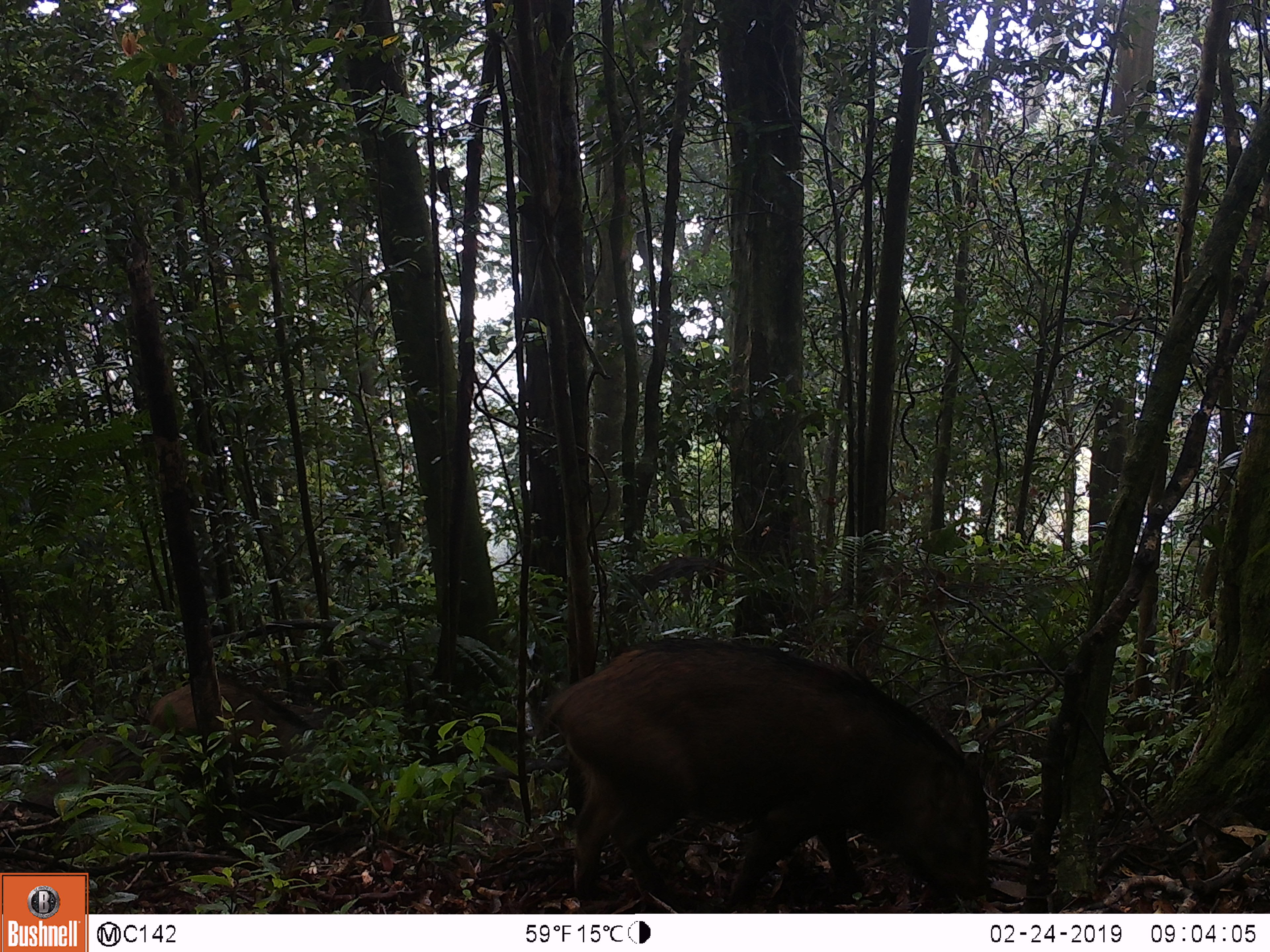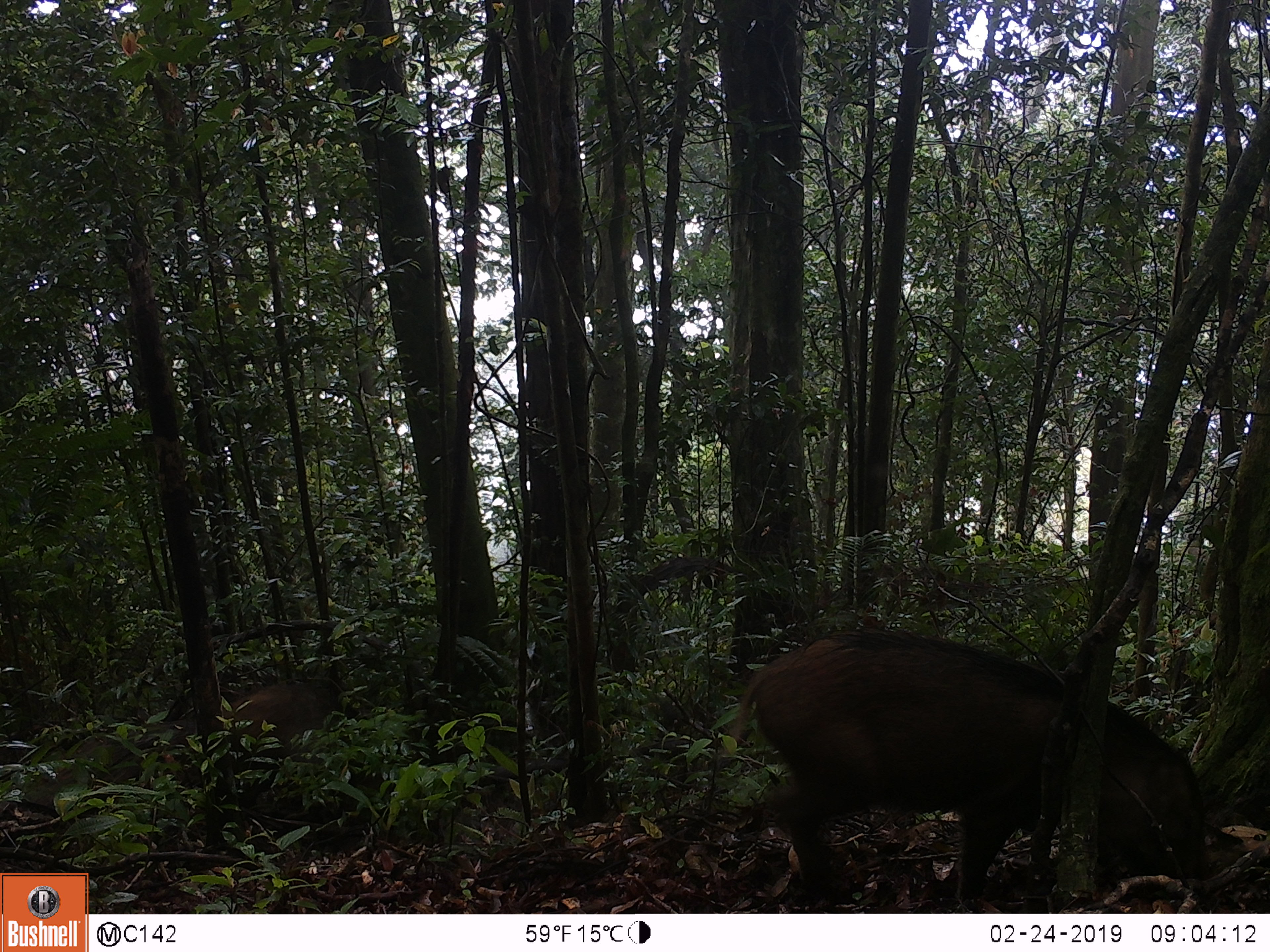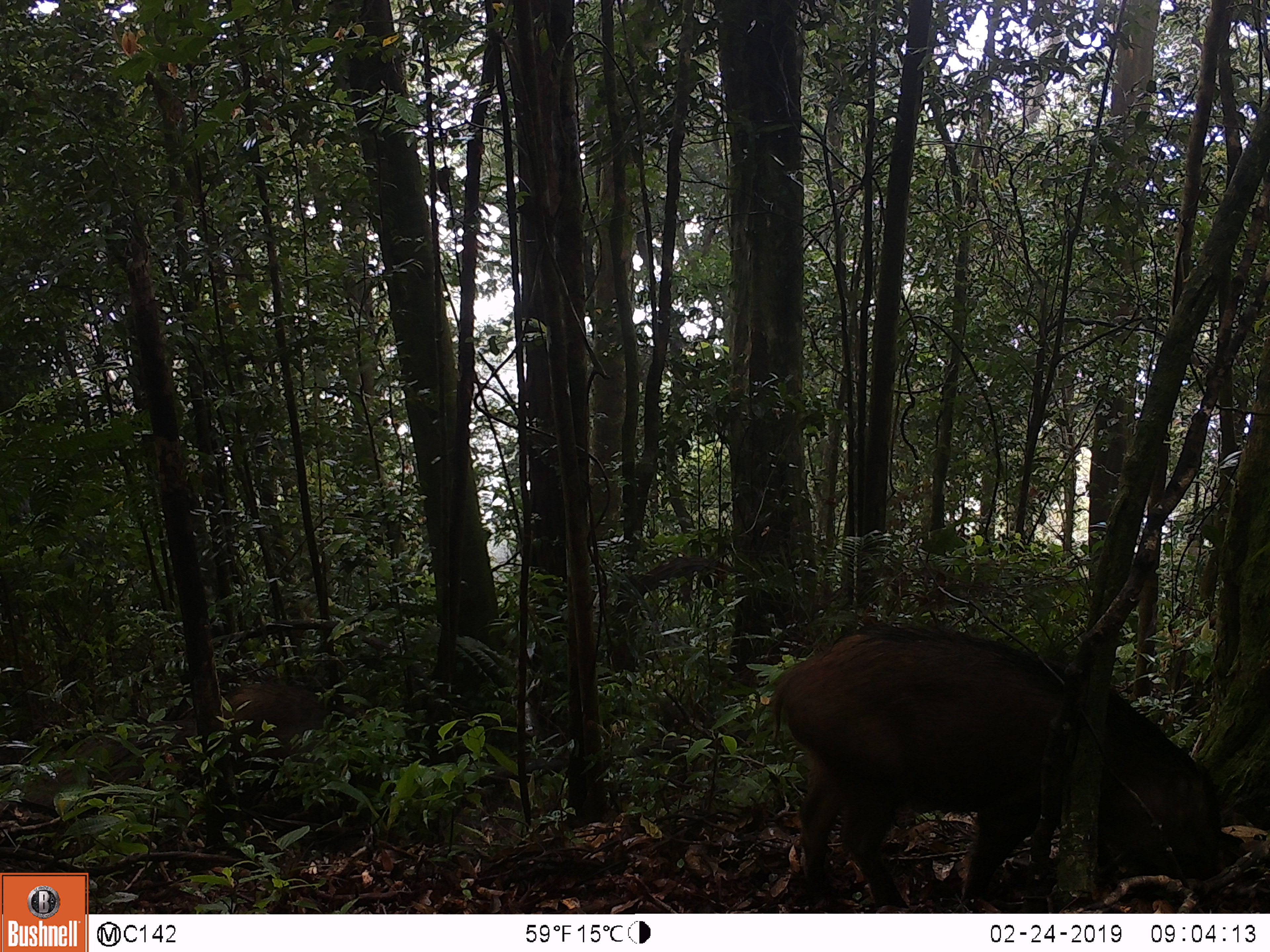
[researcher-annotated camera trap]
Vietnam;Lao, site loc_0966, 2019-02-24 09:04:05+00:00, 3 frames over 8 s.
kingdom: Animalia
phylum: Chordata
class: Mammalia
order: Artiodactyla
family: Suidae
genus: Sus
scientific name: Sus scrofa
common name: eurasian wild pig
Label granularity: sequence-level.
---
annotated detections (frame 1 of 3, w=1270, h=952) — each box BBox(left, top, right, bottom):
eurasian wild pig: BBox(535, 639, 988, 909); BBox(151, 677, 311, 802)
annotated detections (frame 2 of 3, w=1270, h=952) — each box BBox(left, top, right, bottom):
eurasian wild pig: BBox(730, 627, 1205, 904); BBox(220, 683, 340, 754)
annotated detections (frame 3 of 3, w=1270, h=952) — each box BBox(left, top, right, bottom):
eurasian wild pig: BBox(771, 622, 1218, 907); BBox(226, 683, 330, 763)